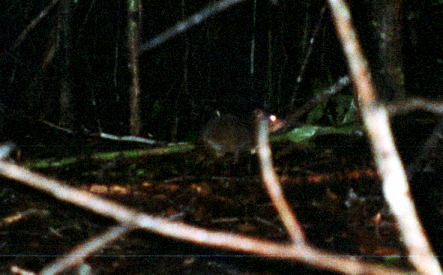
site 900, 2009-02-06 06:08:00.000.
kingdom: Animalia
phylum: Chordata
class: Mammalia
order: Rodentia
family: Dasyproctidae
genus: Myoprocta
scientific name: Myoprocta pratti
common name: green acouchi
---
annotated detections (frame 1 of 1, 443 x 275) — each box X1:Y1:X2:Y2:
myoprocta pratti: 190:110:287:171